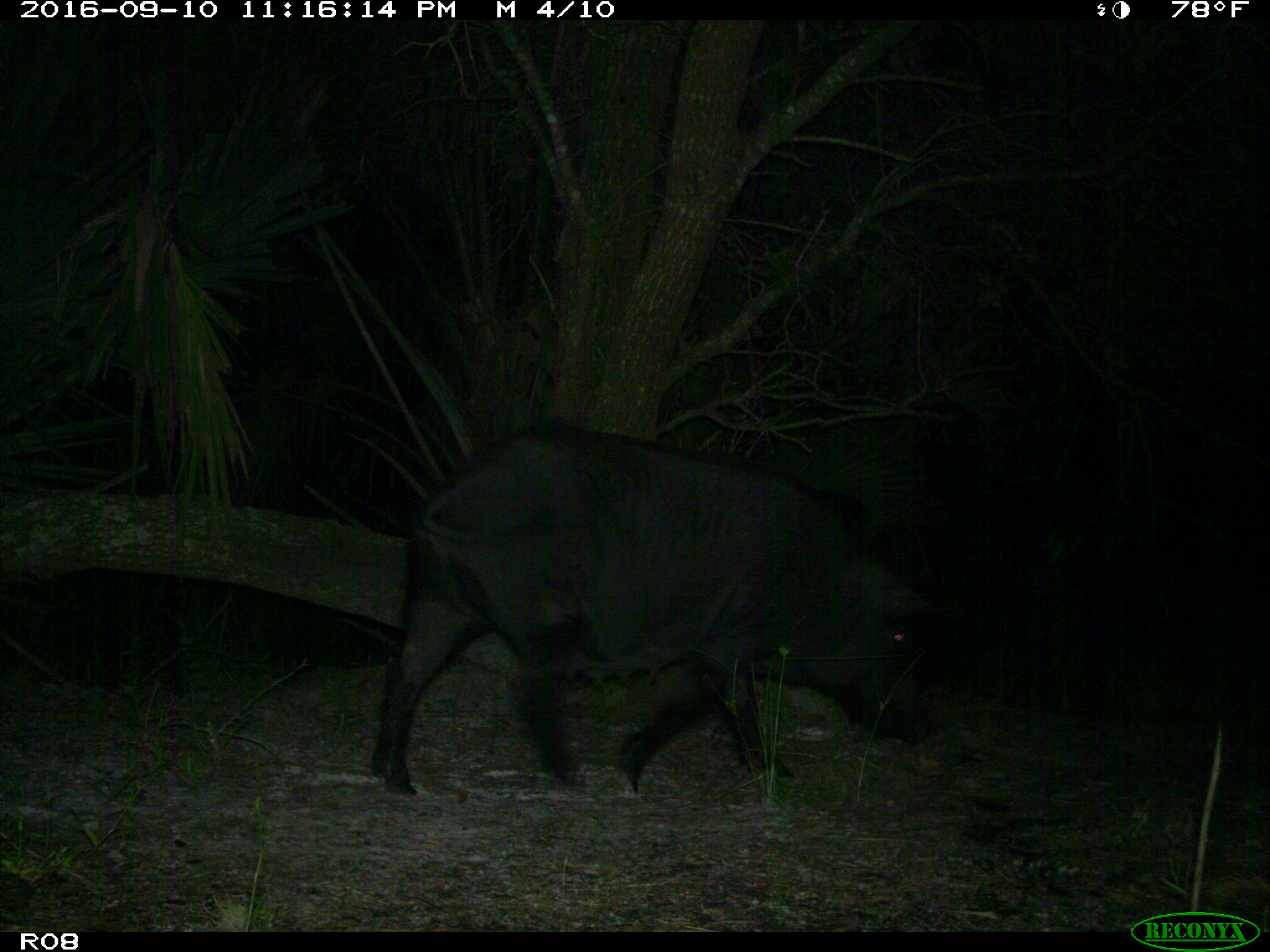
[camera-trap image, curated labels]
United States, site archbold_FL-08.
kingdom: Animalia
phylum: Chordata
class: Mammalia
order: Artiodactyla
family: Suidae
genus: Sus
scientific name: Sus scrofa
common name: wild boar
Sus scrofa (wild boar).